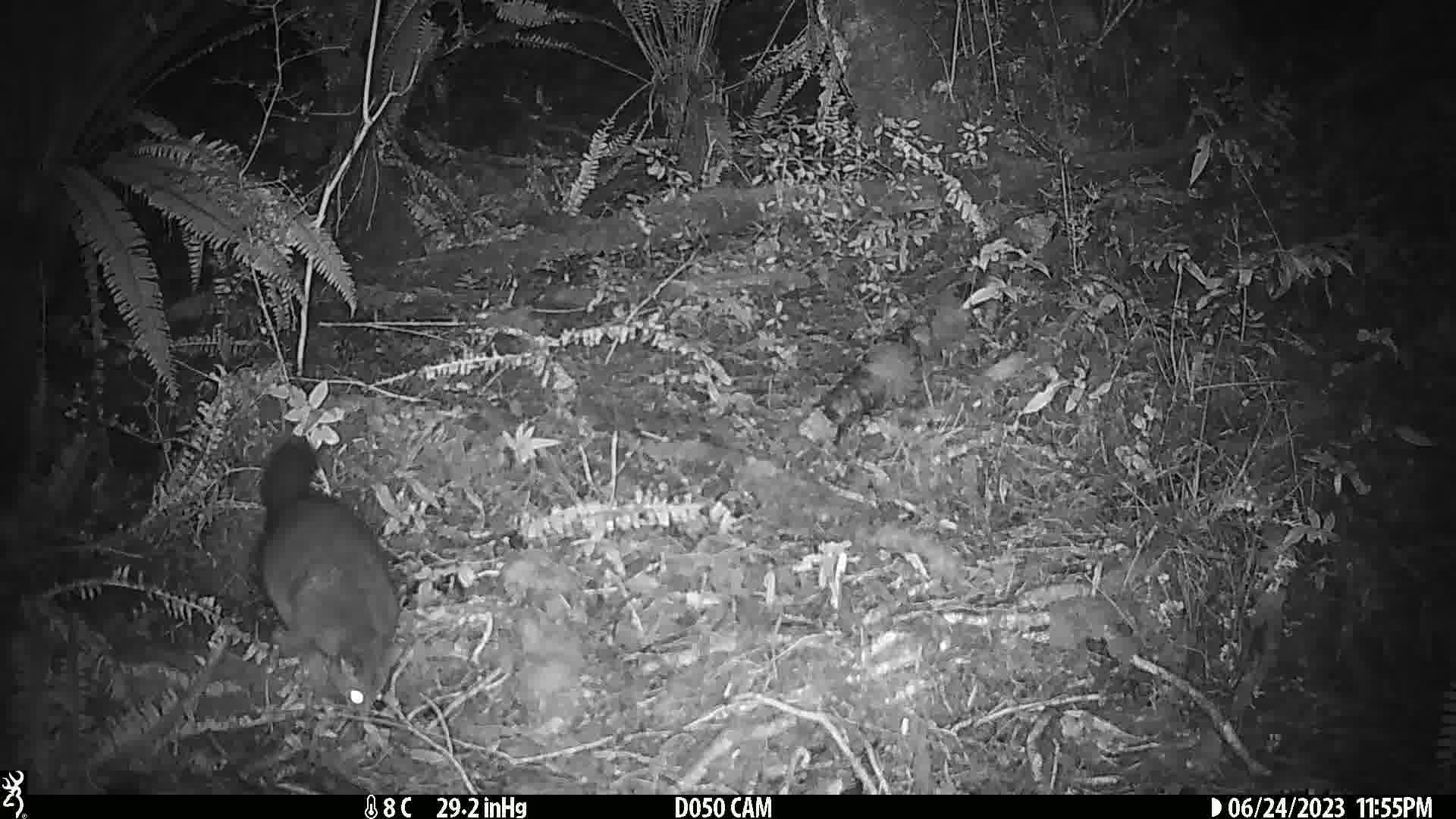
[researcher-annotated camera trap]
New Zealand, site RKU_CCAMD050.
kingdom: Animalia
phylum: Chordata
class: Mammalia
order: Diprotodontia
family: Phalangeridae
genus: Trichosurus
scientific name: Trichosurus vulpecula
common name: common brushtail possum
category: possum